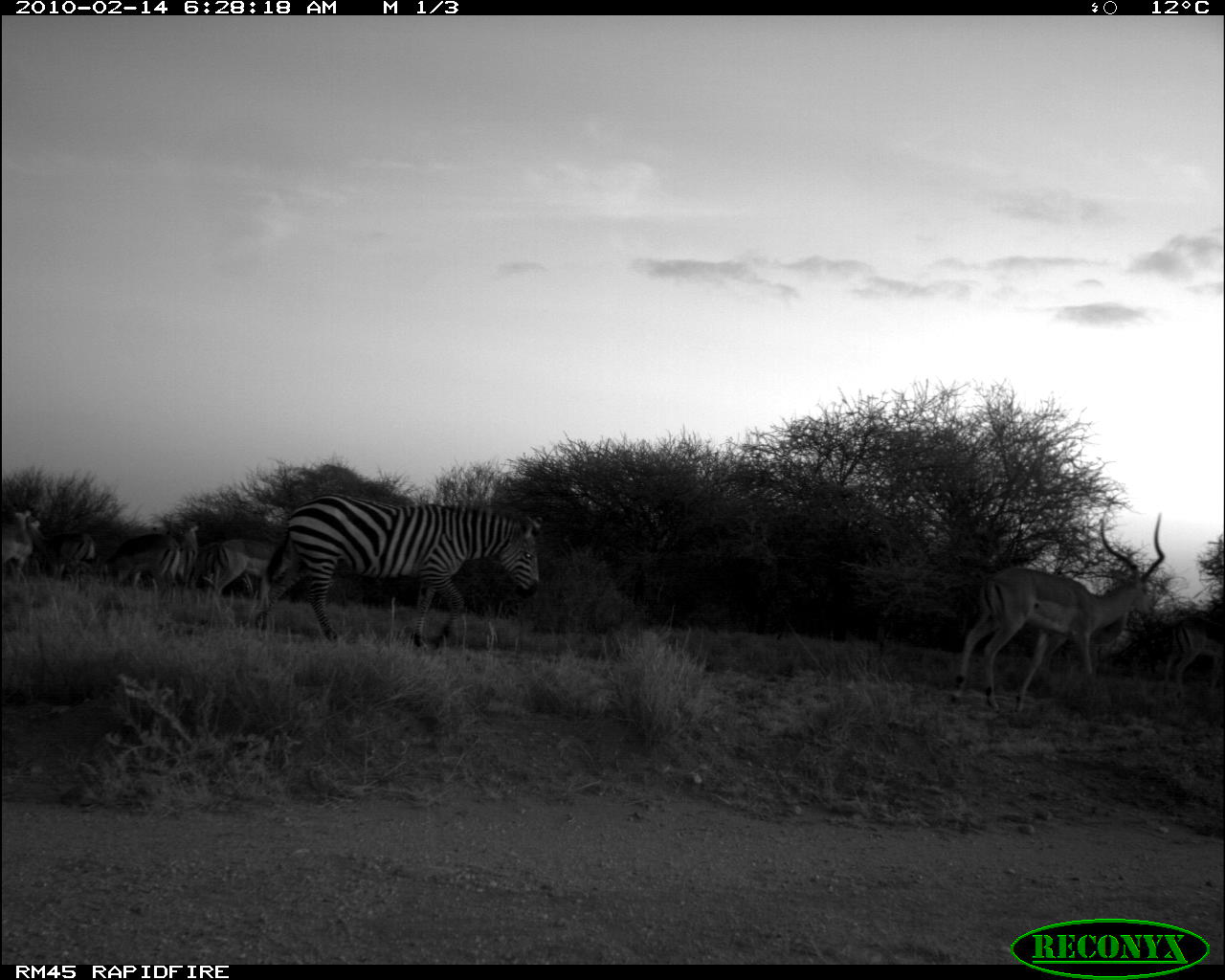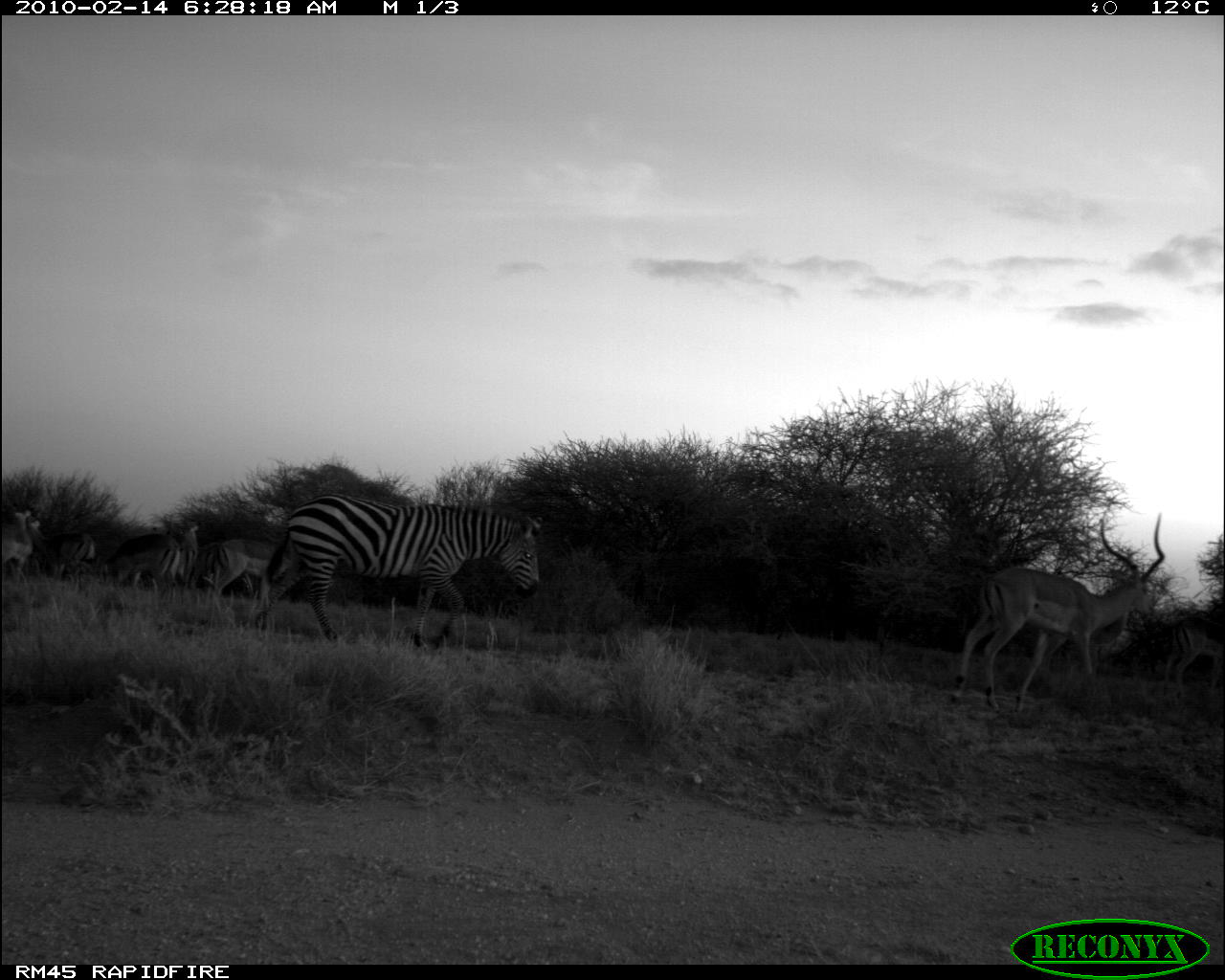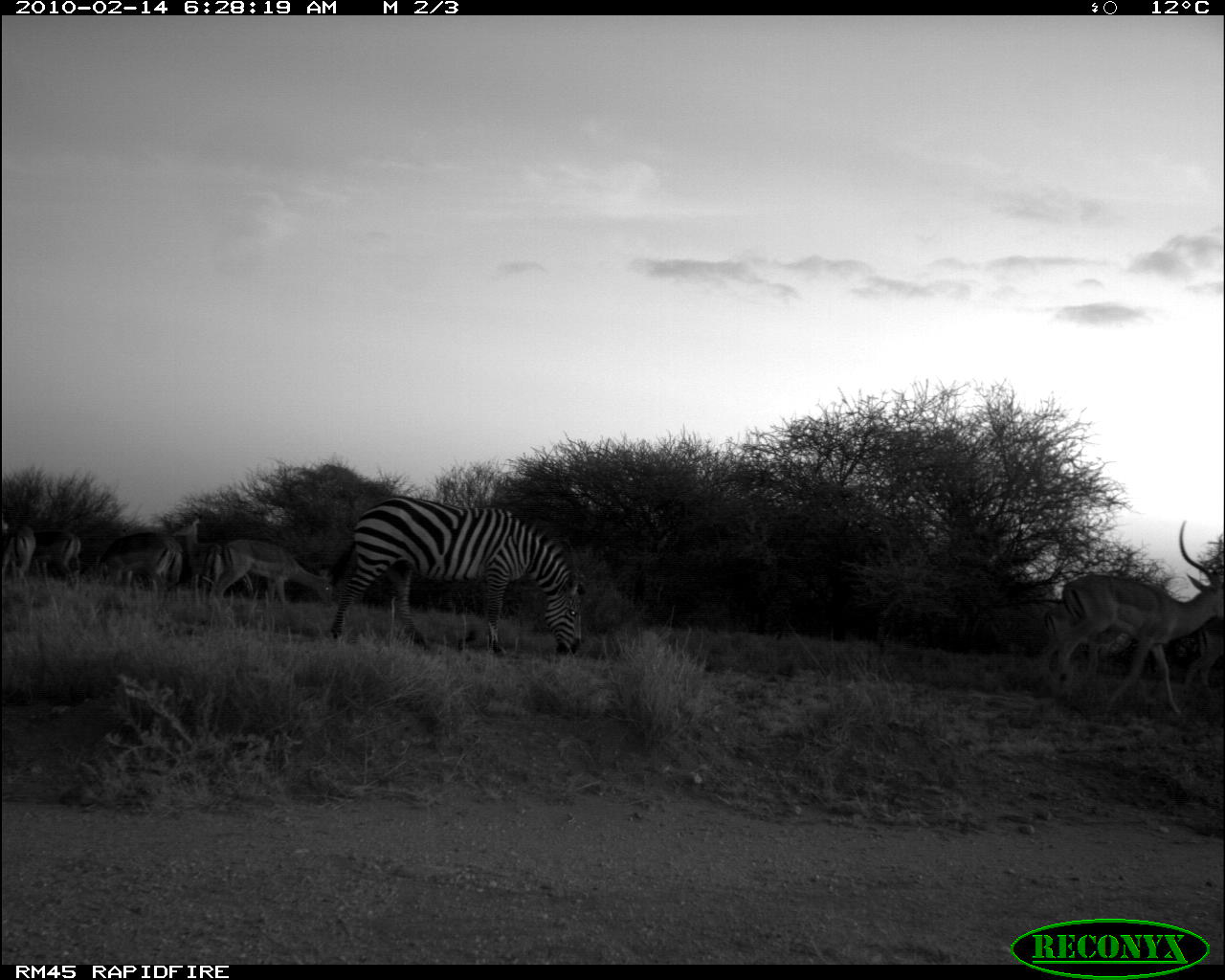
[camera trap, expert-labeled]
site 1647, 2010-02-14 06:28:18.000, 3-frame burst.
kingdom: Animalia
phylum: Chordata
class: Mammalia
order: Perissodactyla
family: Equidae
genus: Equus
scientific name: Equus quagga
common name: plains zebra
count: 1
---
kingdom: Animalia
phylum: Chordata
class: Mammalia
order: Artiodactyla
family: Bovidae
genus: Aepyceros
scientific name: Aepyceros melampus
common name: impala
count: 8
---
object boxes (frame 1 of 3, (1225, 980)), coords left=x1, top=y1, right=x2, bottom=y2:
equus quagga: left=253, top=491, right=545, bottom=653; left=948, top=507, right=1165, bottom=719; left=1159, top=612, right=1225, bottom=706; left=102, top=531, right=179, bottom=606; left=202, top=537, right=283, bottom=608; left=27, top=520, right=97, bottom=594; left=0, top=507, right=45, bottom=603; left=201, top=542, right=258, bottom=598; left=178, top=518, right=199, bottom=608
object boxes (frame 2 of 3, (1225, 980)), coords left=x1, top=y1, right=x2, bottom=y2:
aepyceros melampus: left=251, top=490, right=544, bottom=656; left=947, top=510, right=1165, bottom=720; left=102, top=532, right=182, bottom=616; left=24, top=515, right=100, bottom=600; left=1161, top=612, right=1224, bottom=702; left=211, top=536, right=279, bottom=609; left=0, top=506, right=34, bottom=587; left=183, top=525, right=208, bottom=593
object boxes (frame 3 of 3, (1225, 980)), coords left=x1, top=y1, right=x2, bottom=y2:
equus quagga: left=324, top=496, right=587, bottom=663; left=1061, top=544, right=1225, bottom=720; left=212, top=536, right=333, bottom=622; left=1035, top=597, right=1136, bottom=683; left=95, top=529, right=183, bottom=597; left=173, top=515, right=225, bottom=606; left=1178, top=613, right=1225, bottom=694; left=34, top=527, right=83, bottom=590; left=0, top=514, right=33, bottom=590